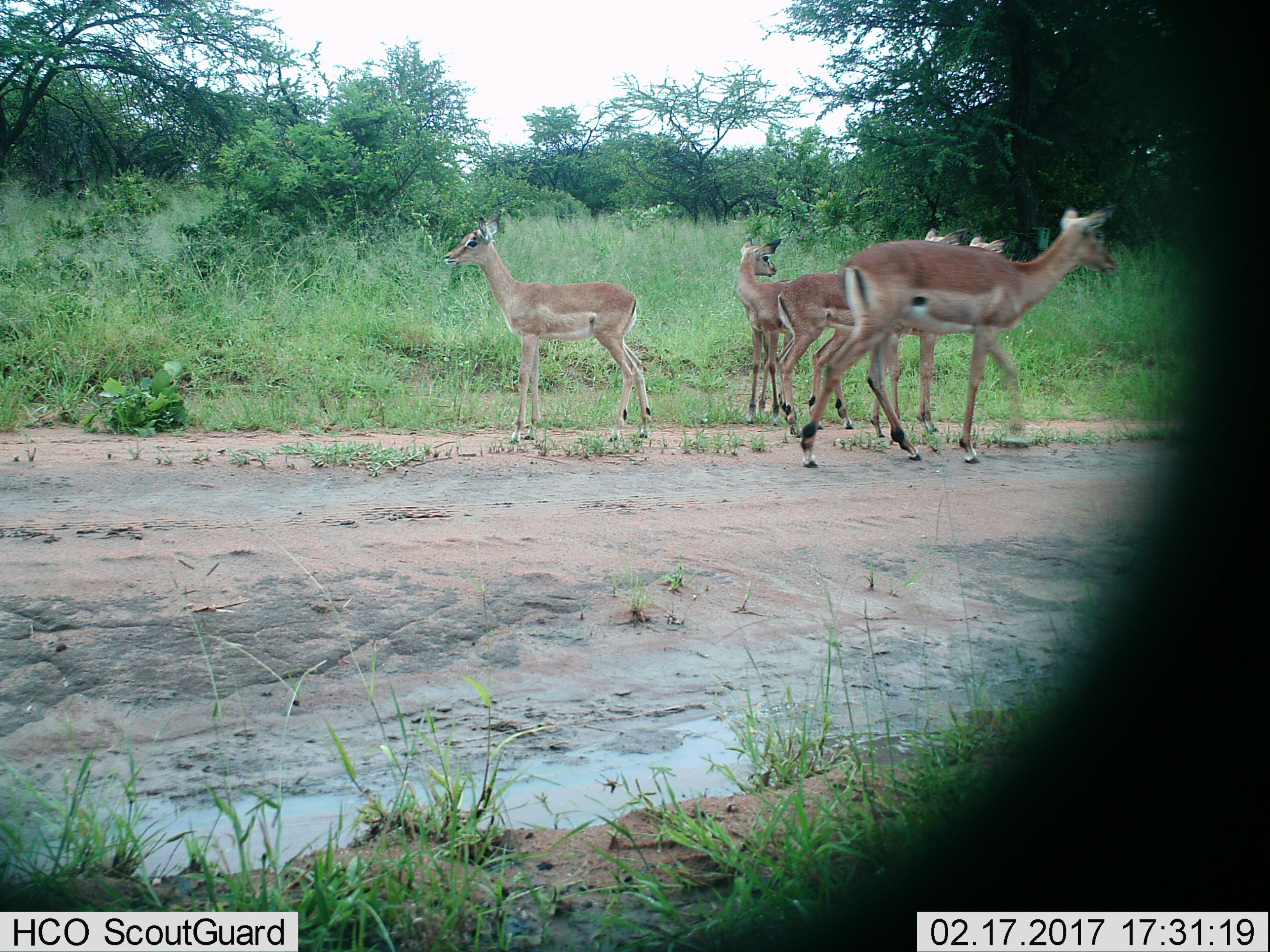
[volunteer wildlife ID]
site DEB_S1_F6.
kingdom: Animalia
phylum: Chordata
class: Mammalia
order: Artiodactyla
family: Bovidae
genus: Aepyceros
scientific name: Aepyceros melampus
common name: impala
Impala (Aepyceros melampus), count 5. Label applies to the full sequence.